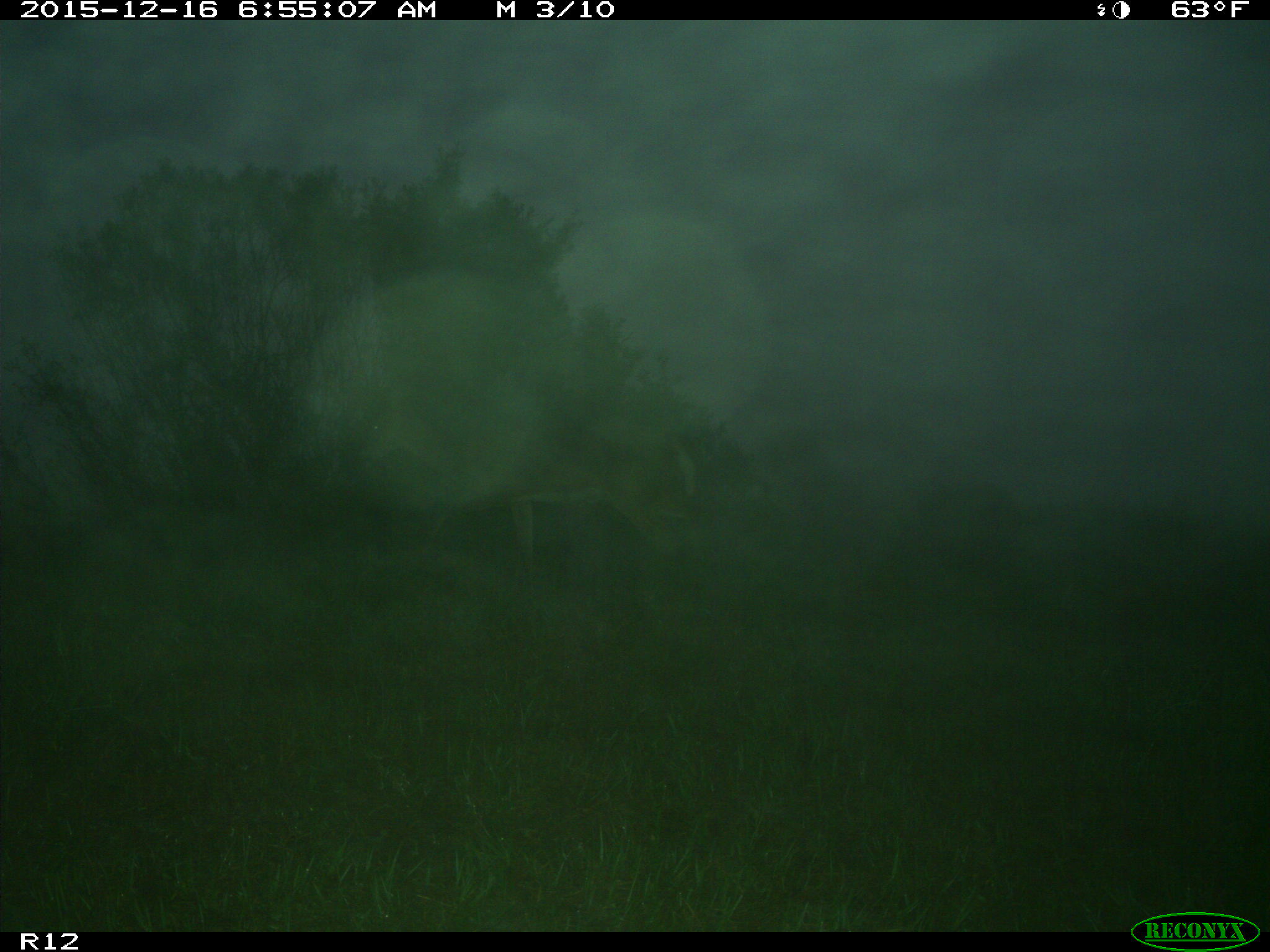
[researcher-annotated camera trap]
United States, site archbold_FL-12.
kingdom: Animalia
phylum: Chordata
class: Mammalia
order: Artiodactyla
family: Cervidae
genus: Odocoileus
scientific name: Odocoileus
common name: deer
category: unidentified deer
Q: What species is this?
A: Unidentified deer (deer) (Odocoileus).